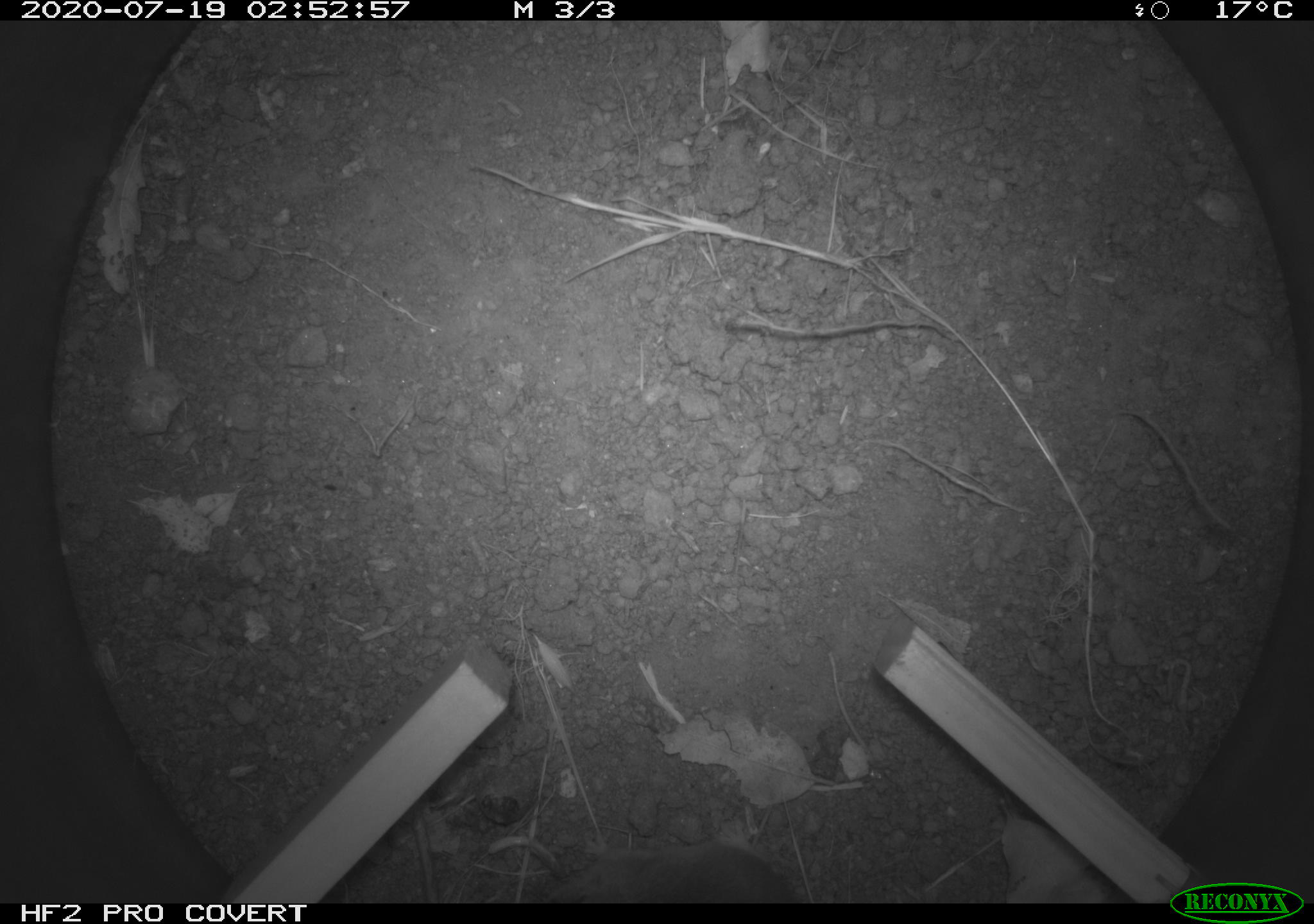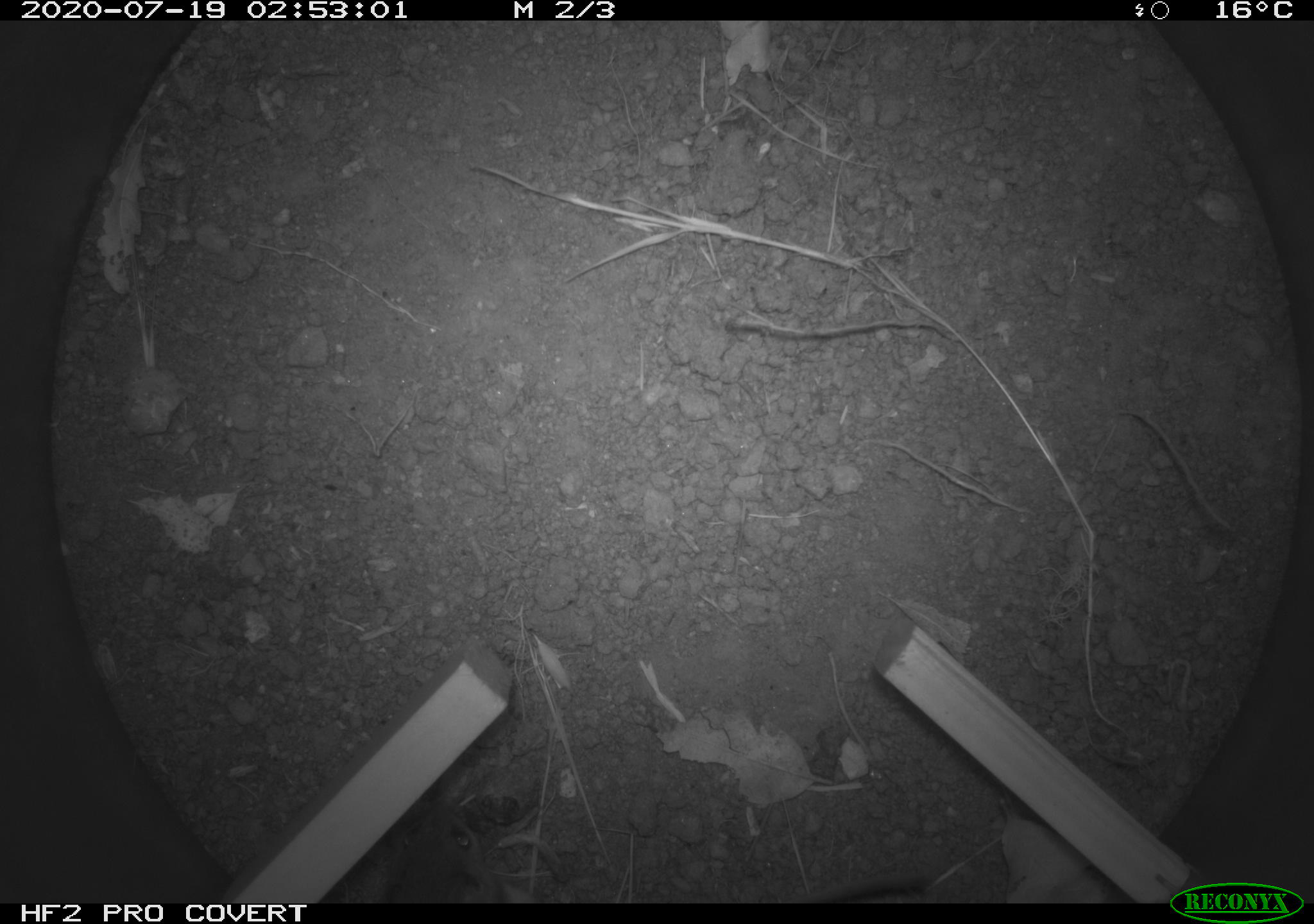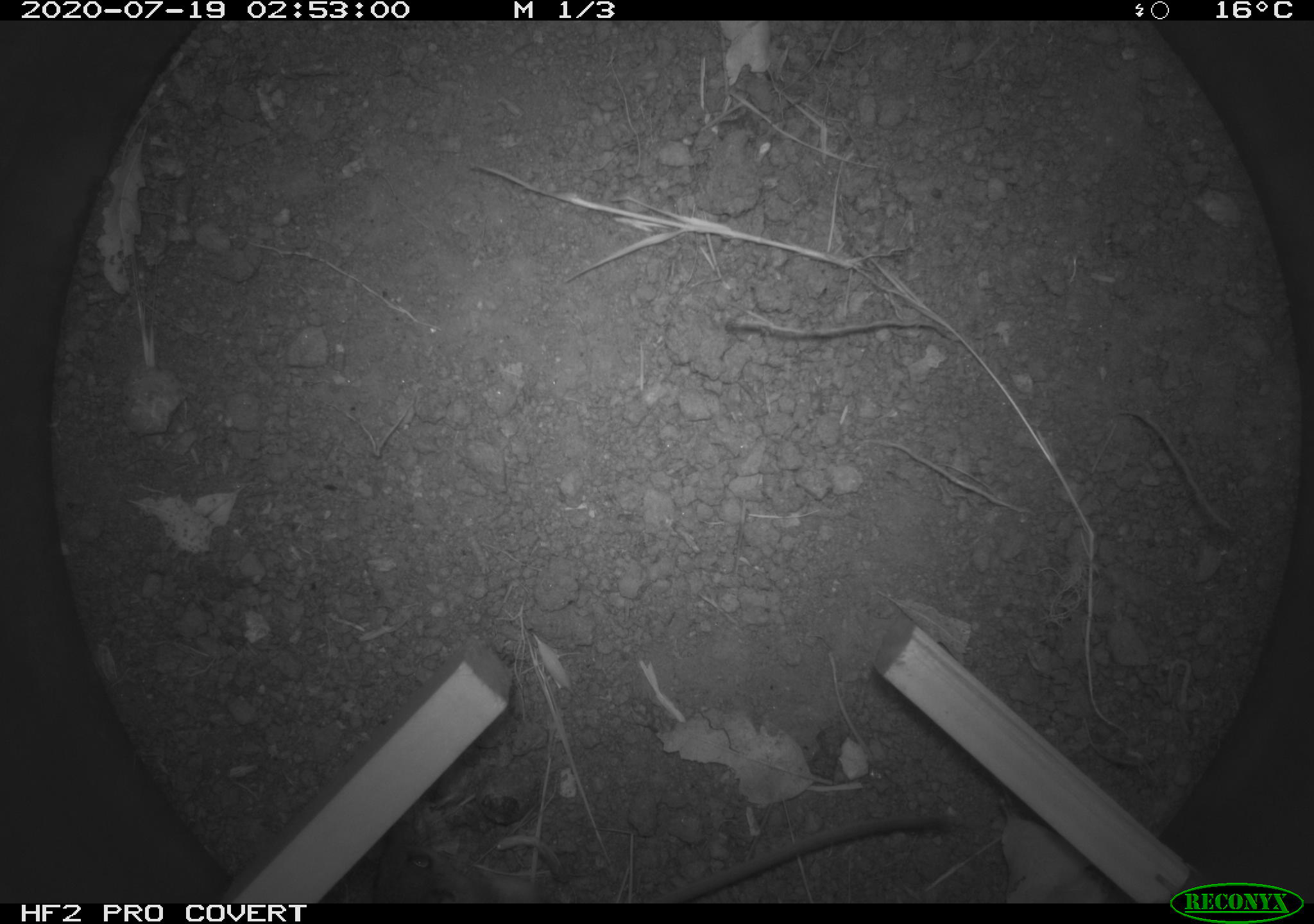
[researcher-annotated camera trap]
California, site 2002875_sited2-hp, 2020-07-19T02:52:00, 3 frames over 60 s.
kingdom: Animalia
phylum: Chordata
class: Mammalia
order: Rodentia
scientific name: Rodentia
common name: rodent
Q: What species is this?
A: Rodent (Rodentia).